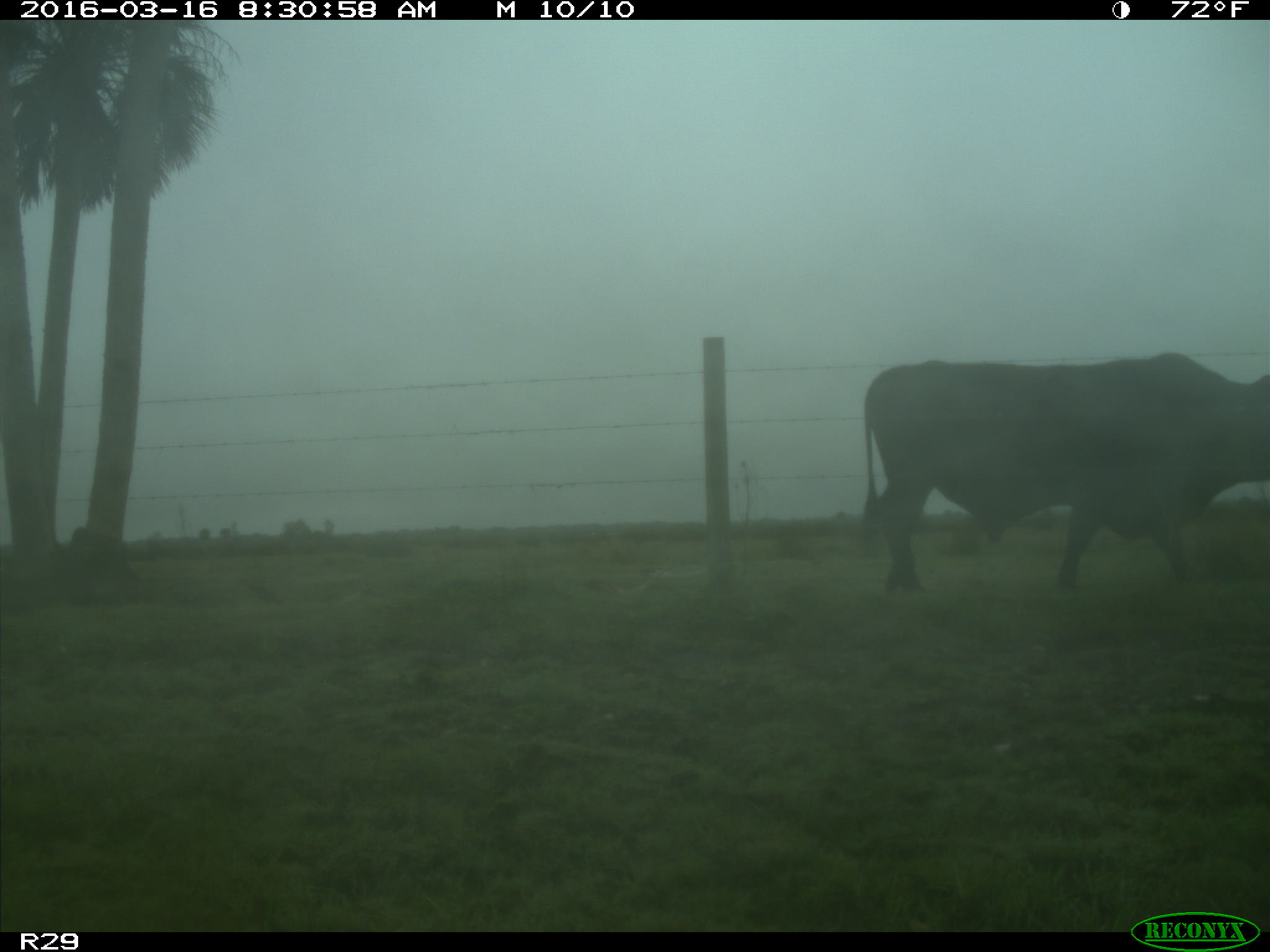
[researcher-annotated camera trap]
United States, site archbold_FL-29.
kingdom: Animalia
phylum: Chordata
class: Mammalia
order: Artiodactyla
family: Bovidae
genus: Bos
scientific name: Bos taurus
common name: domestic cow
Bos taurus (domestic cow).